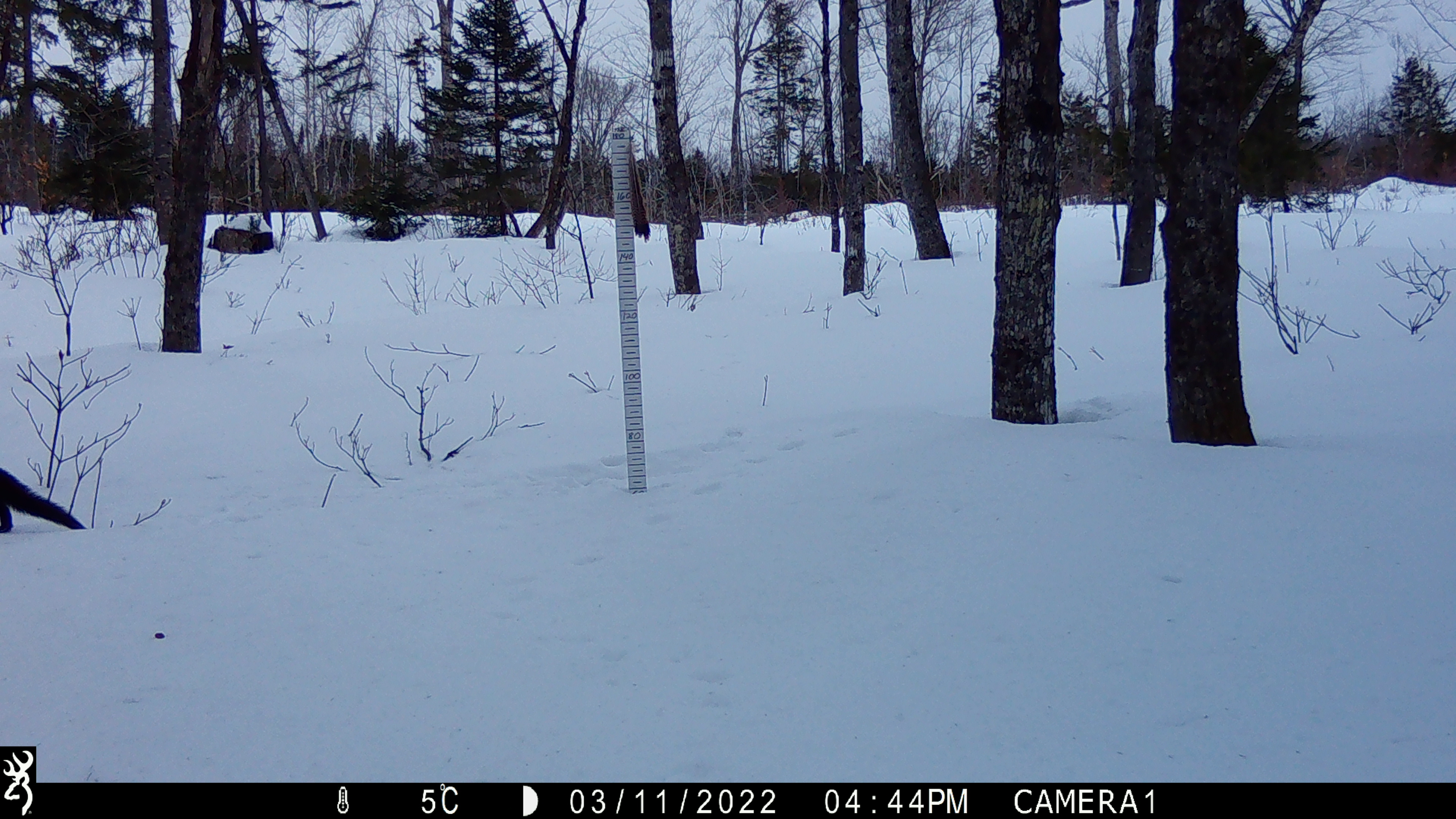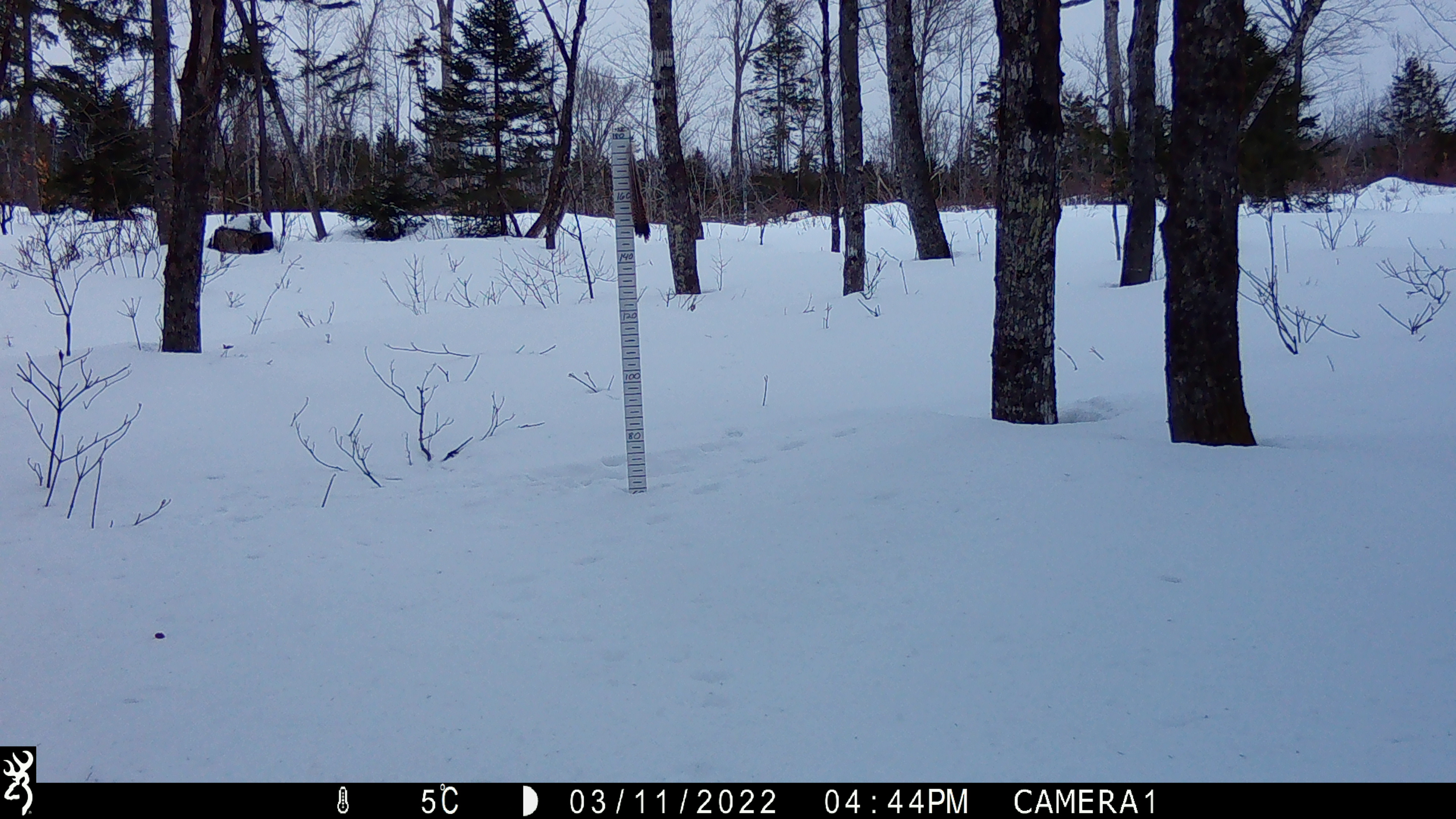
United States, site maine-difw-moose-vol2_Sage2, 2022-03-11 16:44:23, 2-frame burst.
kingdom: Animalia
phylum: Chordata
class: Mammalia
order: Carnivora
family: Mustelidae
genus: Pekania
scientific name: Pekania pennanti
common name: fisher